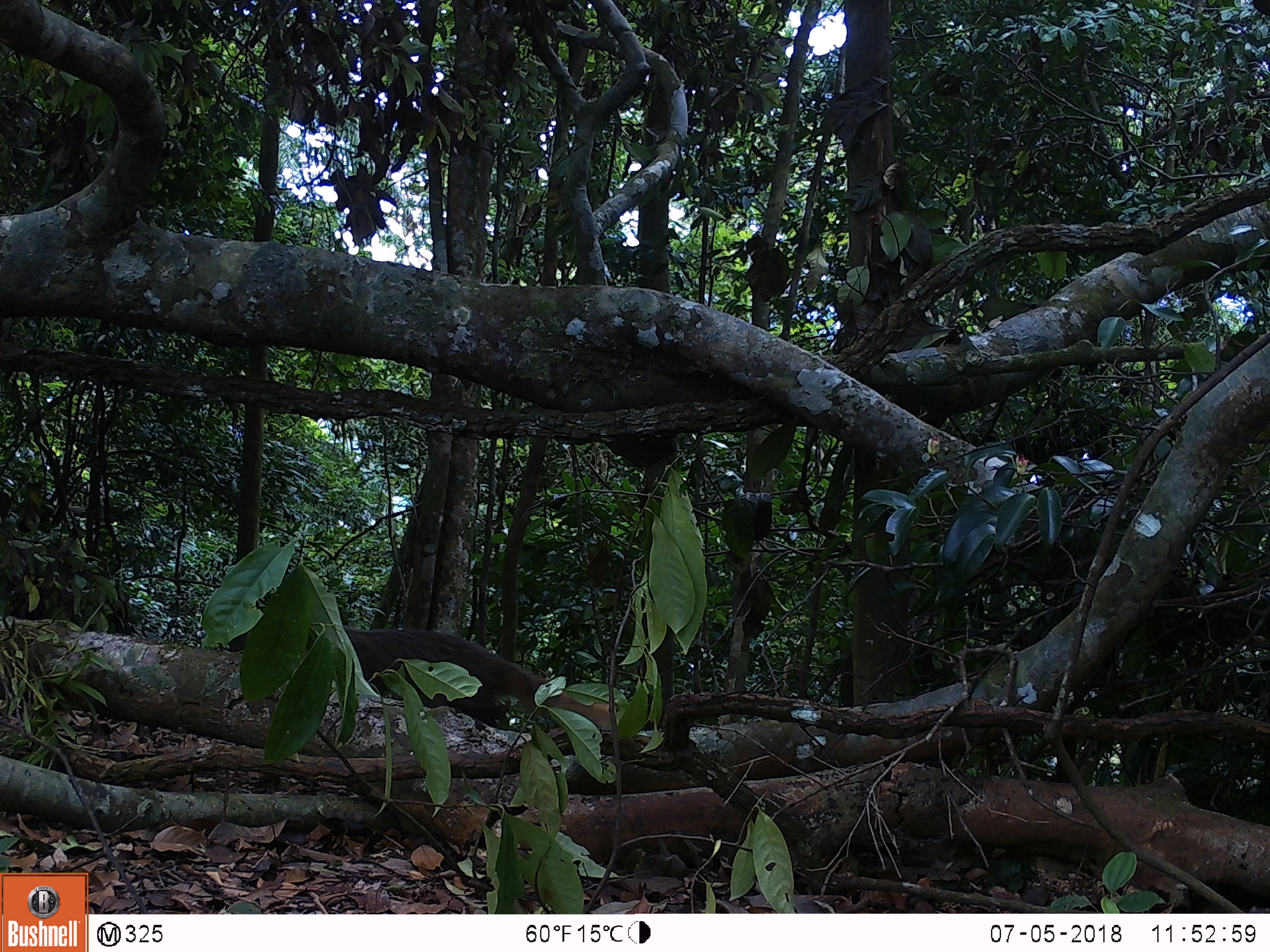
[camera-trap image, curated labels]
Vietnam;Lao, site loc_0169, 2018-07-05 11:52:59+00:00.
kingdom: Animalia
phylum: Chordata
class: Mammalia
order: Carnivora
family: Herpestidae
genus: Urva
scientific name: Urva urva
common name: crab-eating mongoose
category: crab eating mongoose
Crab eating mongoose (crab-eating mongoose) (Urva urva). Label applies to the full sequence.